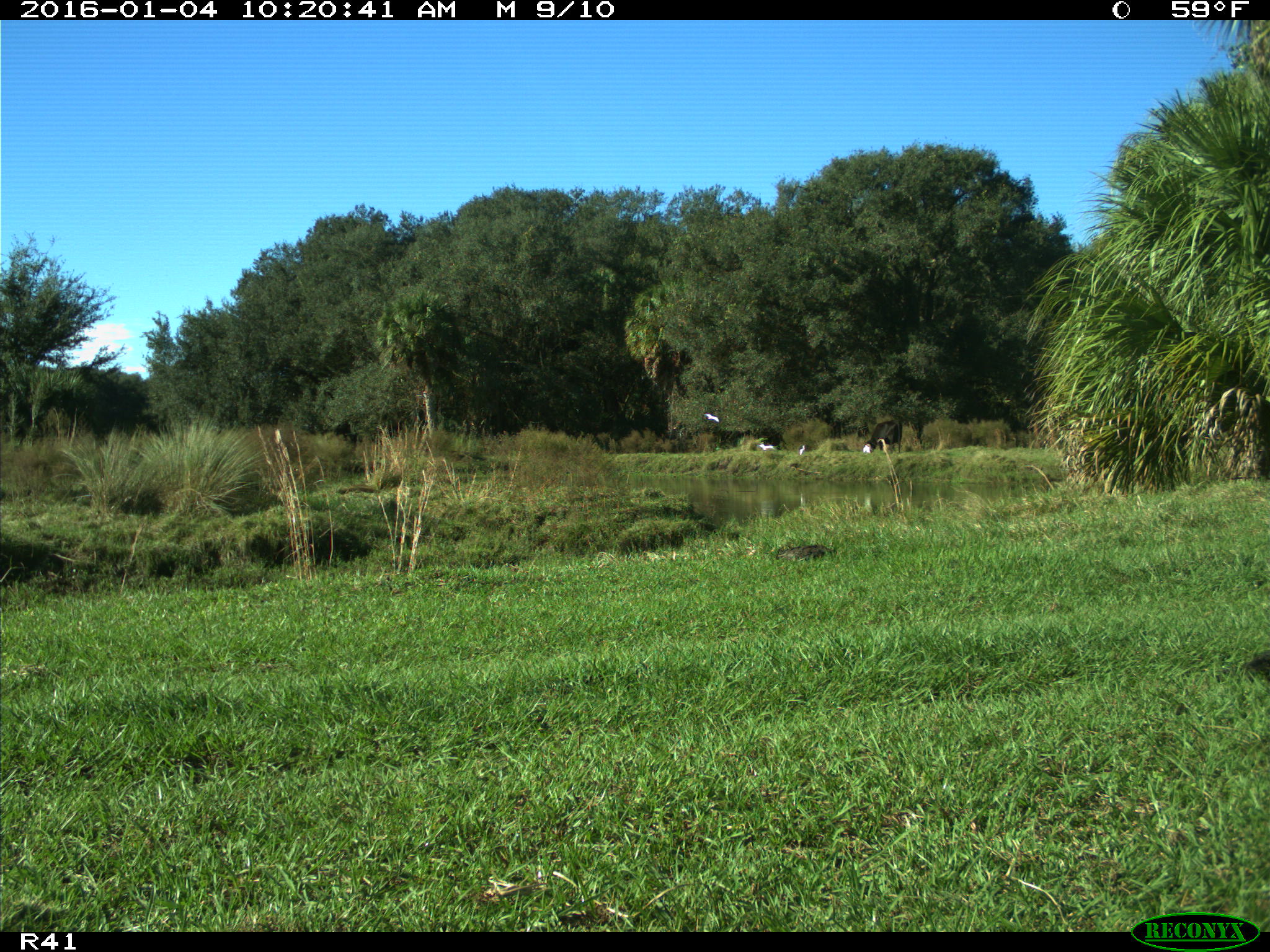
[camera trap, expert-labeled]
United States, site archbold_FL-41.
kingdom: Animalia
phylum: Chordata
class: Aves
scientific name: Aves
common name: birds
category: unidentified bird